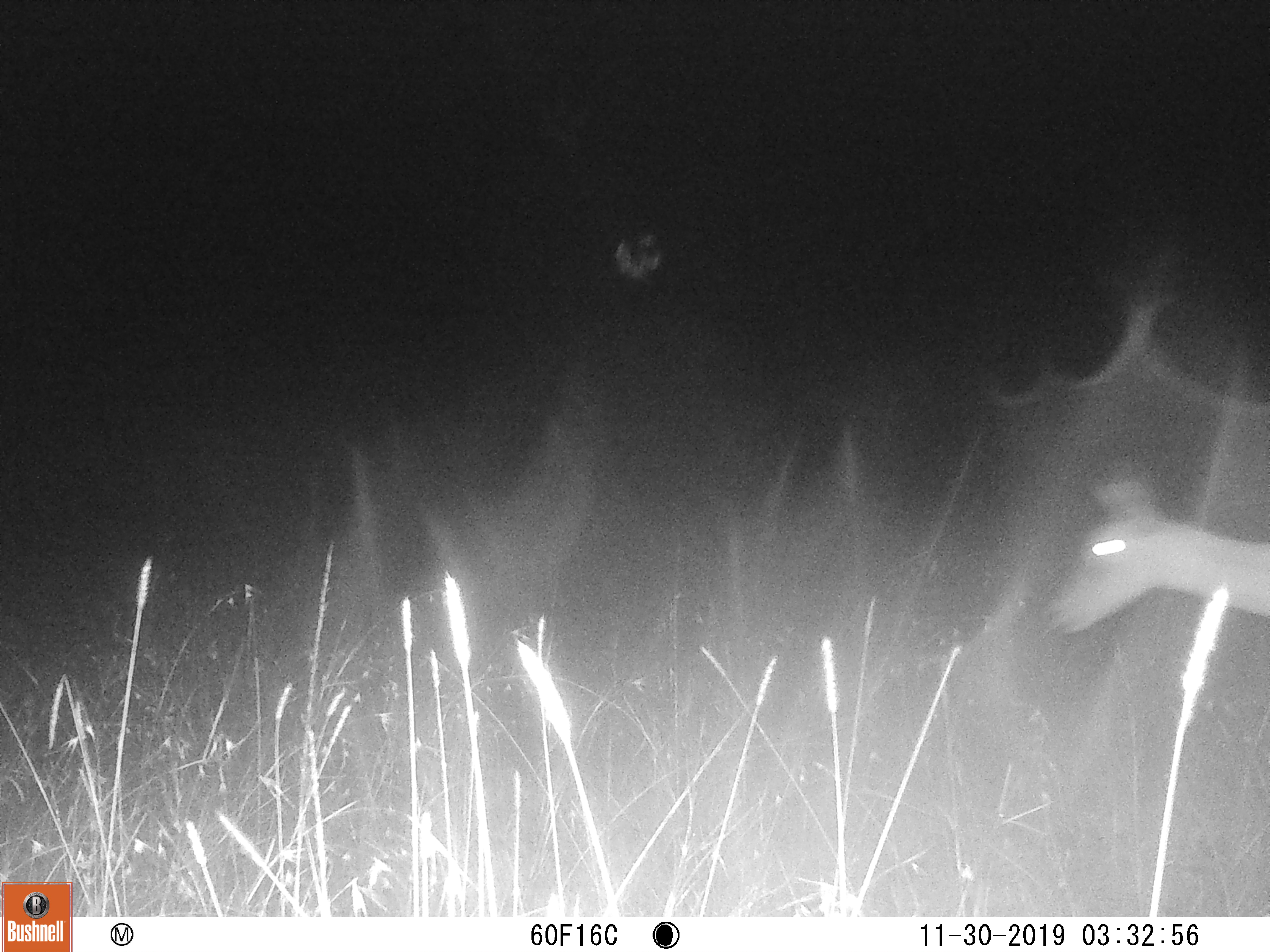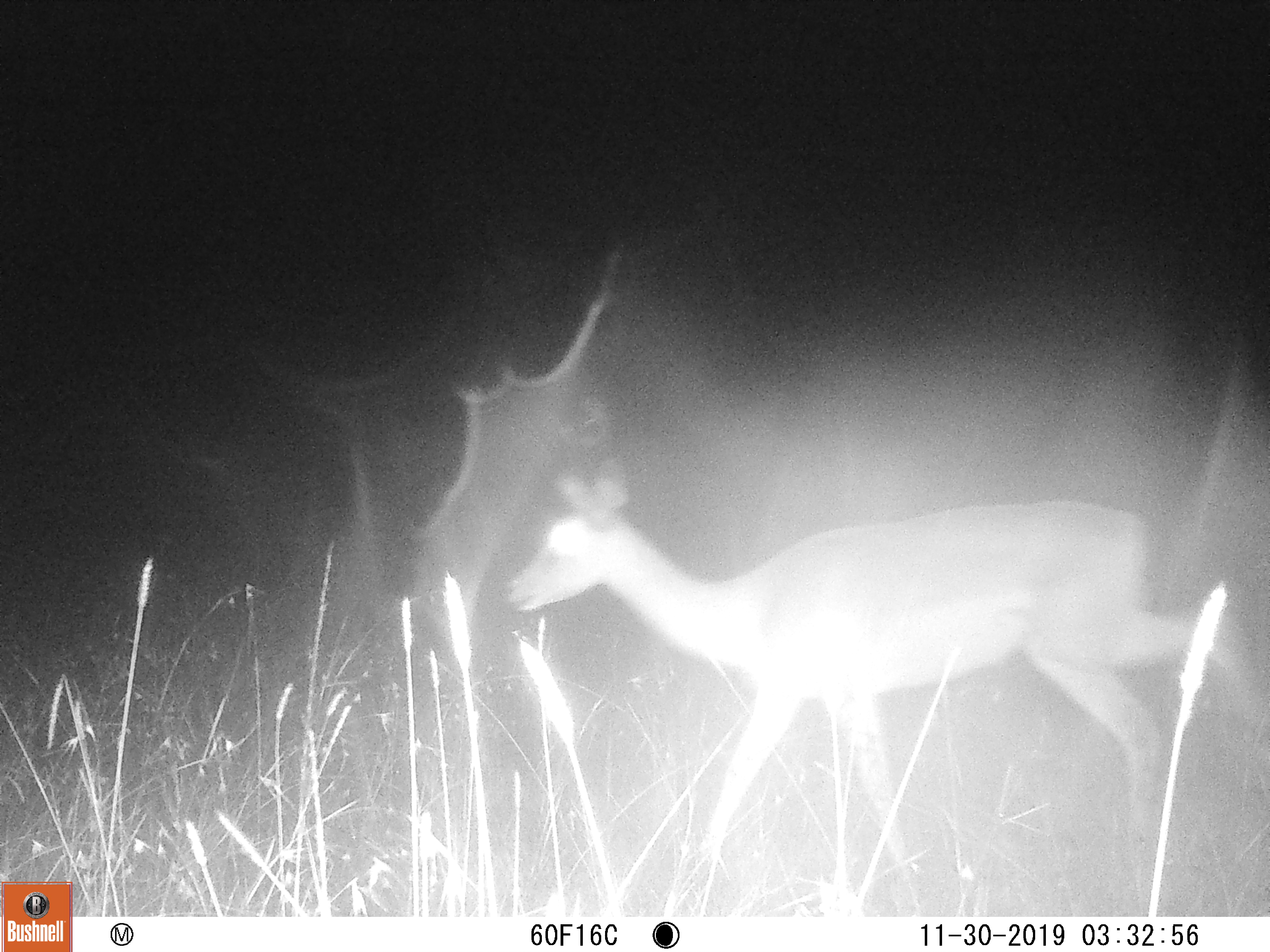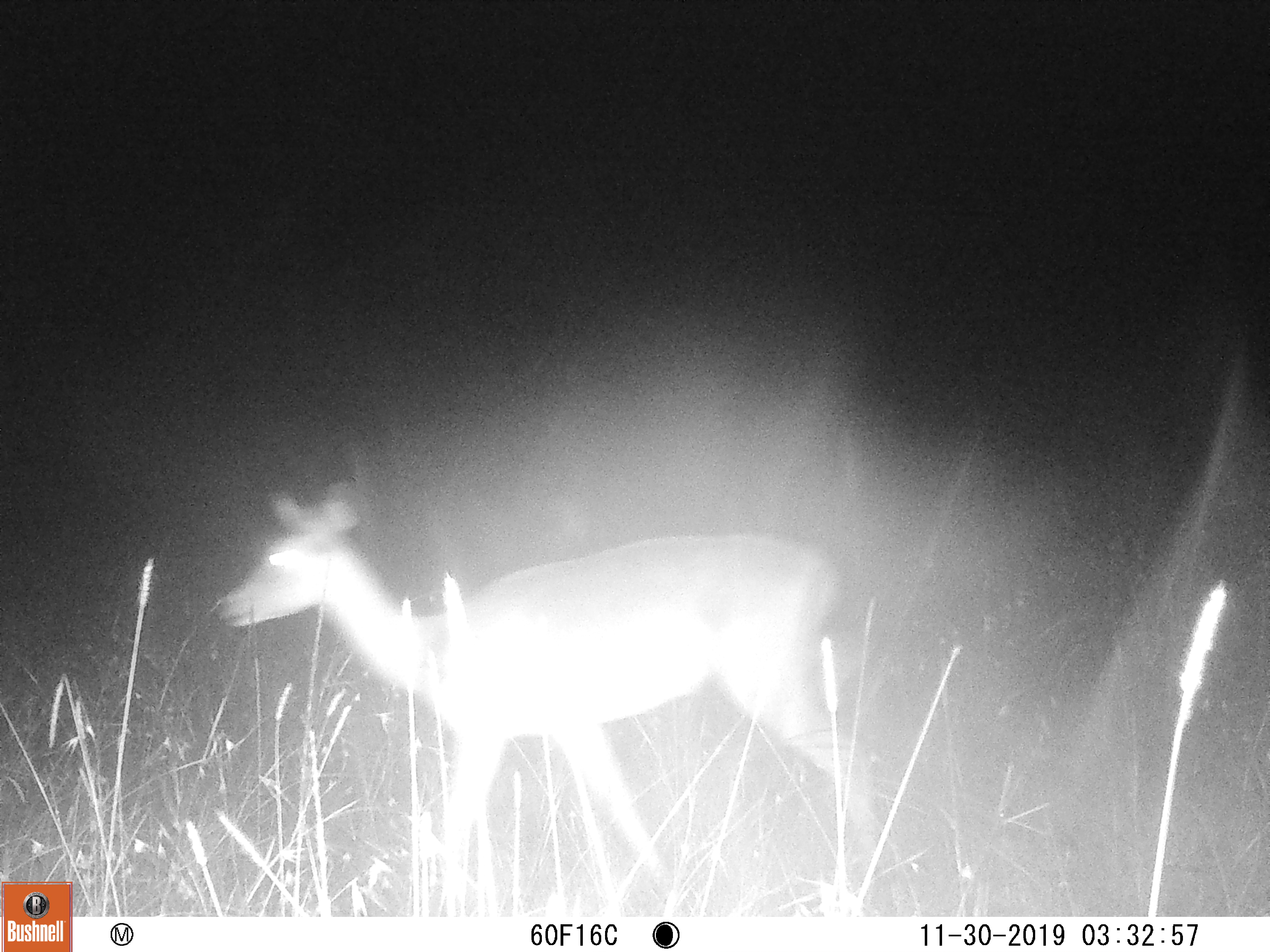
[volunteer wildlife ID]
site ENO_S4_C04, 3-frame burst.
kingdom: Animalia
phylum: Chordata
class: Mammalia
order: Artiodactyla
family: Bovidae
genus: Aepyceros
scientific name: Aepyceros melampus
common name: impala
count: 1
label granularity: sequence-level